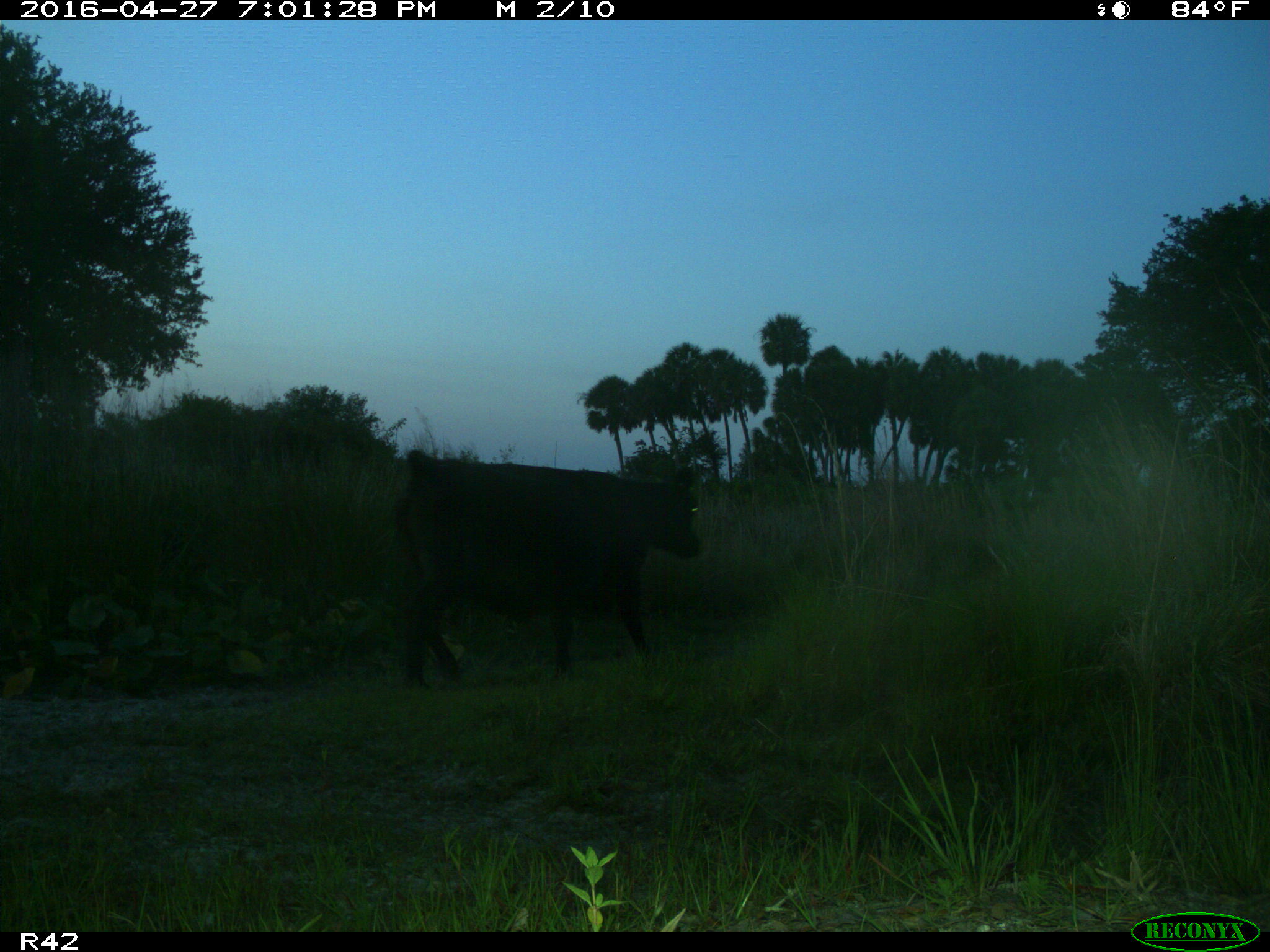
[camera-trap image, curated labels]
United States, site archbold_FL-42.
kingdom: Animalia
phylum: Chordata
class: Mammalia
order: Artiodactyla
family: Bovidae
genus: Bos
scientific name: Bos taurus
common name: domestic cow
Bos taurus (domestic cow).